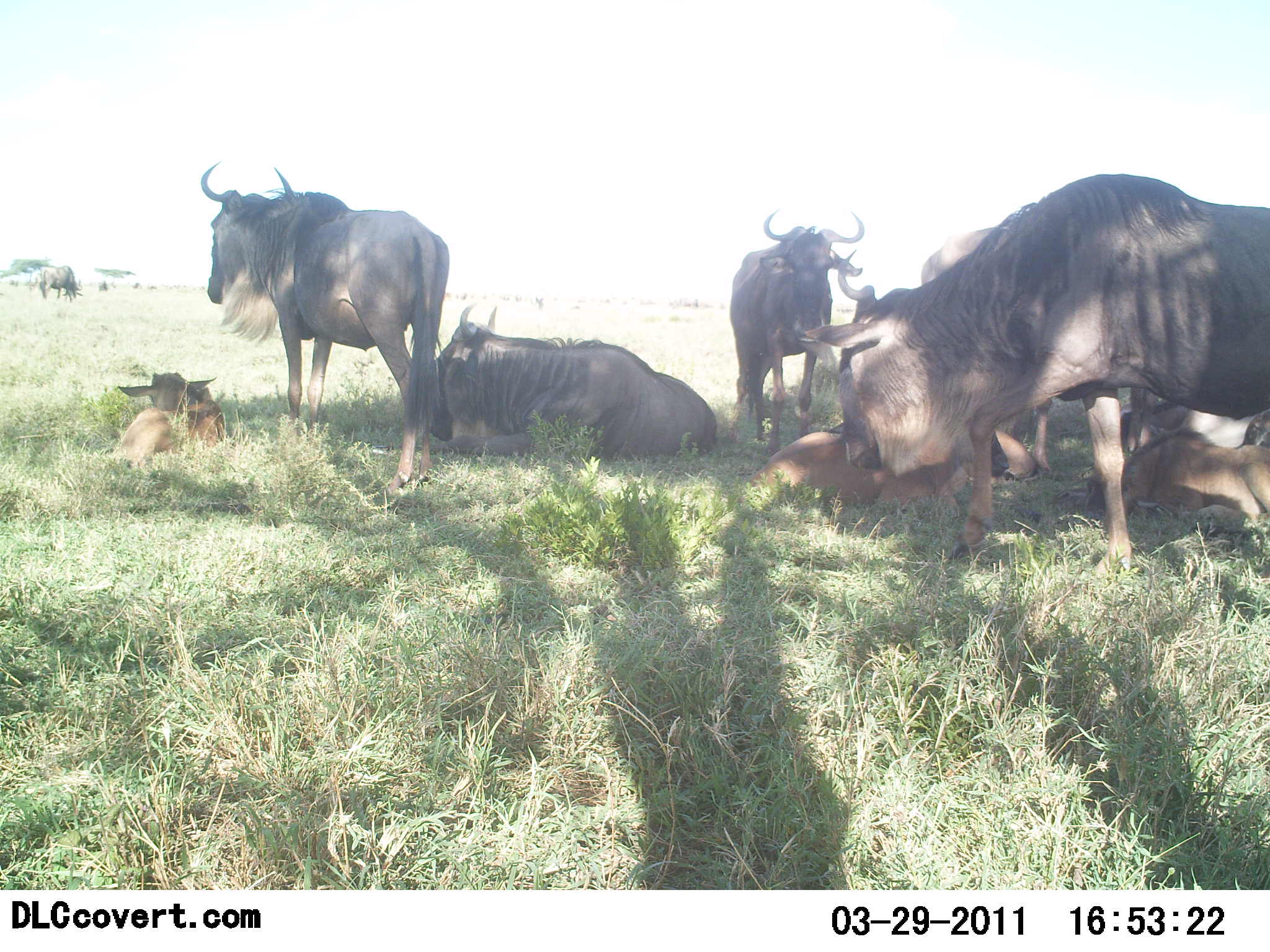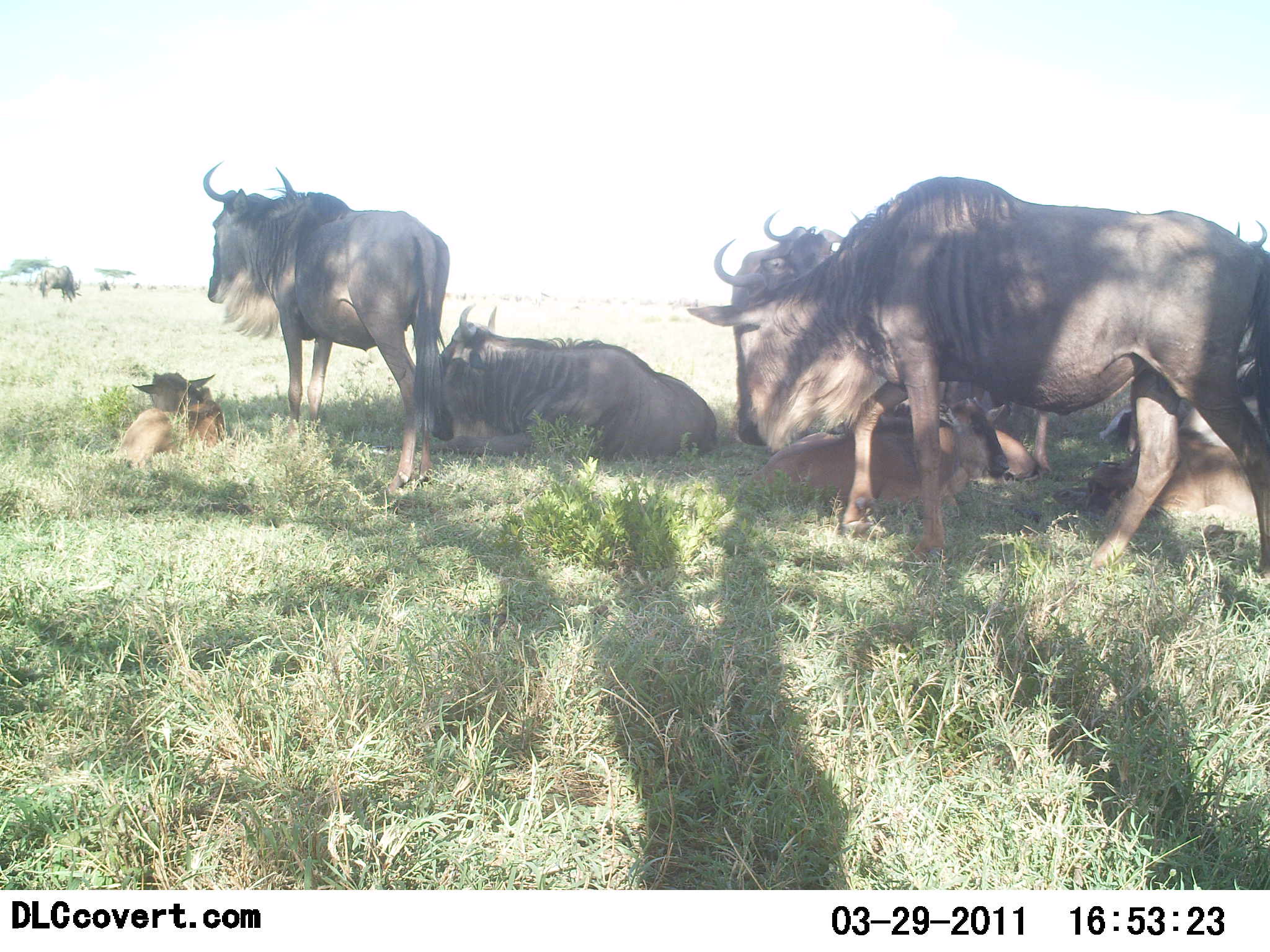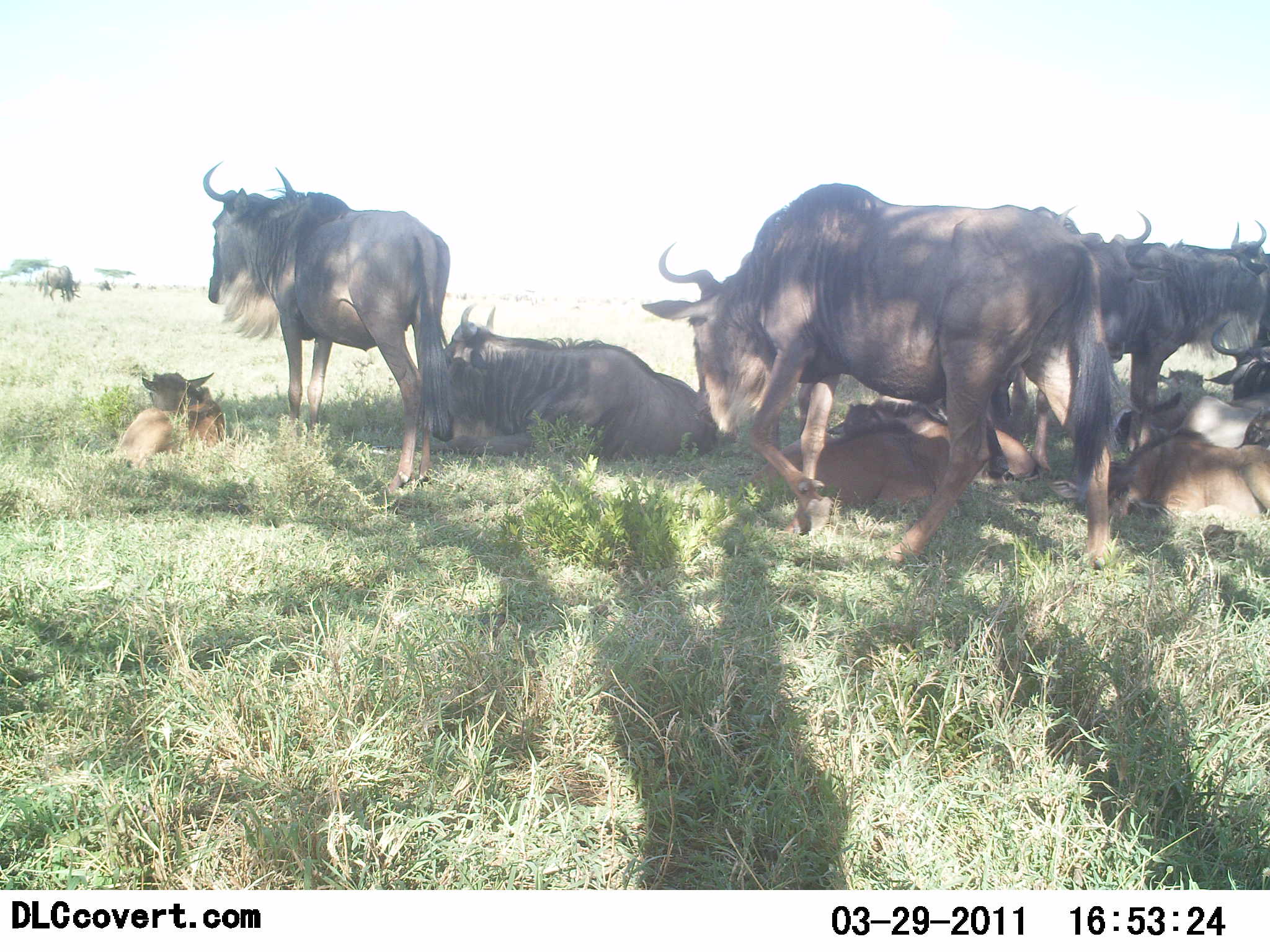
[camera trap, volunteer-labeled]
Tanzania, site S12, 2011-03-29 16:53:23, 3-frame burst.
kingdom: Animalia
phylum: Chordata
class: Mammalia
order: Artiodactyla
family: Bovidae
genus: Connochaetes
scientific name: Connochaetes taurinus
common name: blue wildebeest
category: wildebeest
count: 10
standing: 64%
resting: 100%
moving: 27%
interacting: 0%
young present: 55%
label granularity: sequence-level